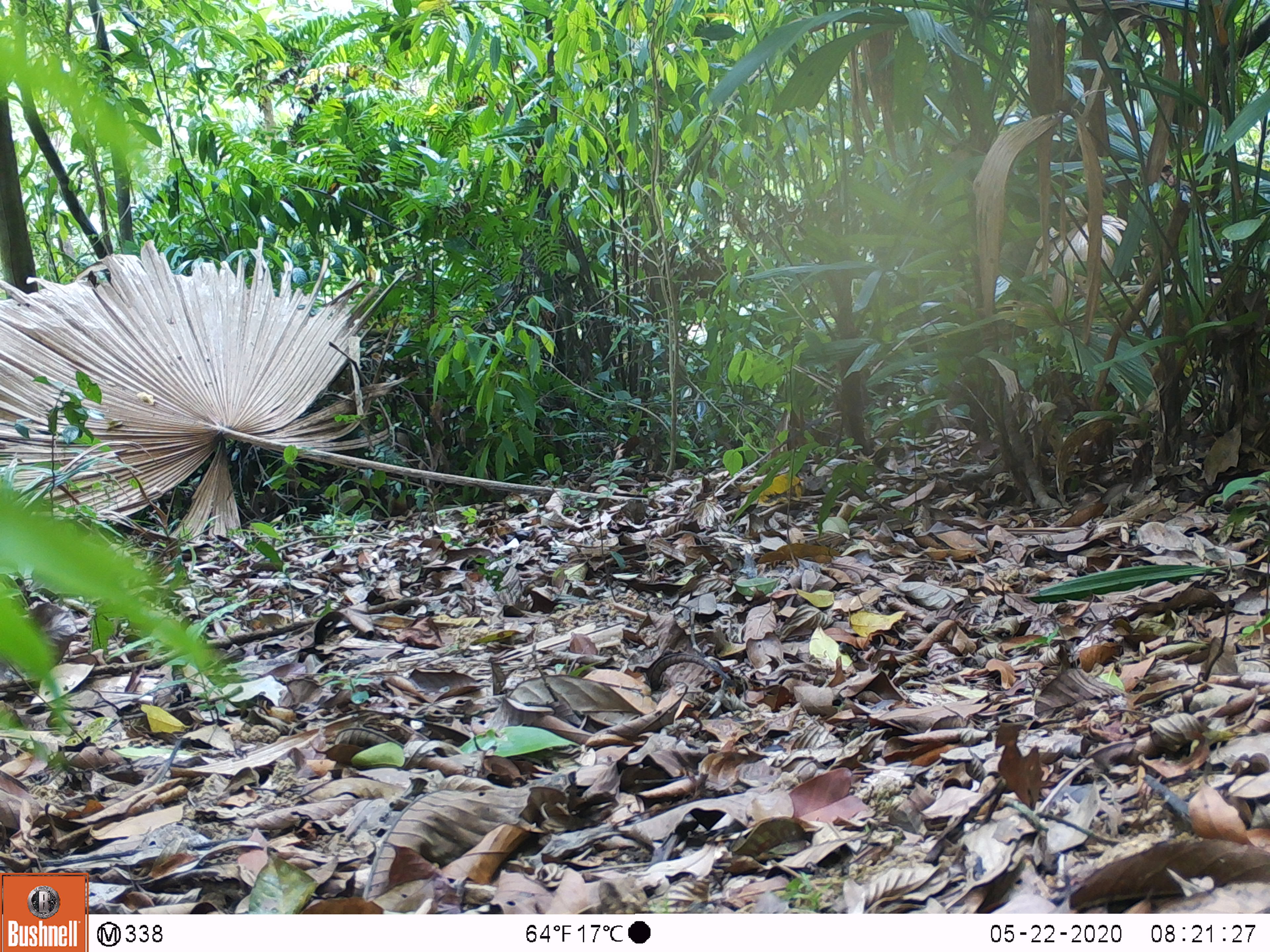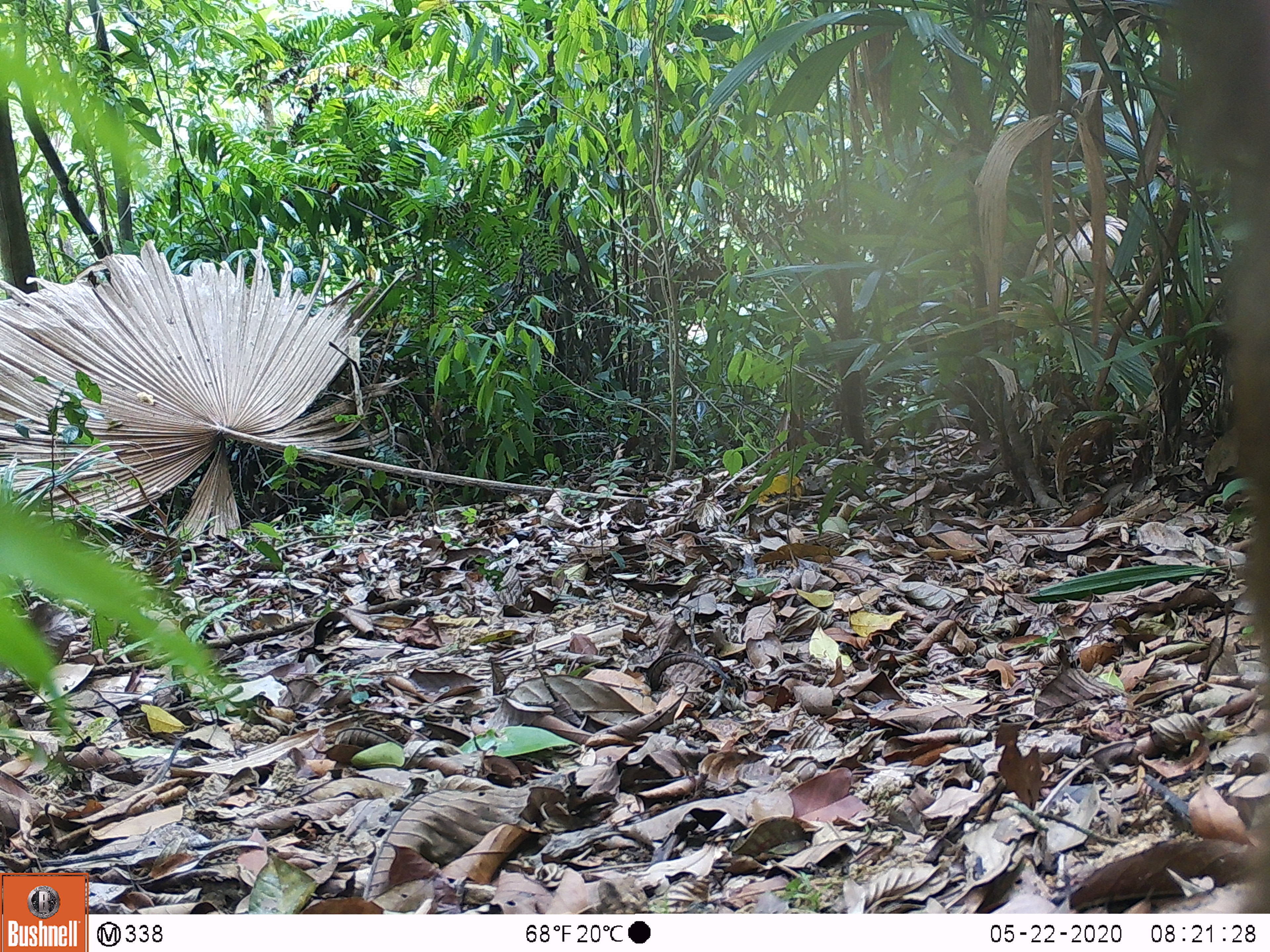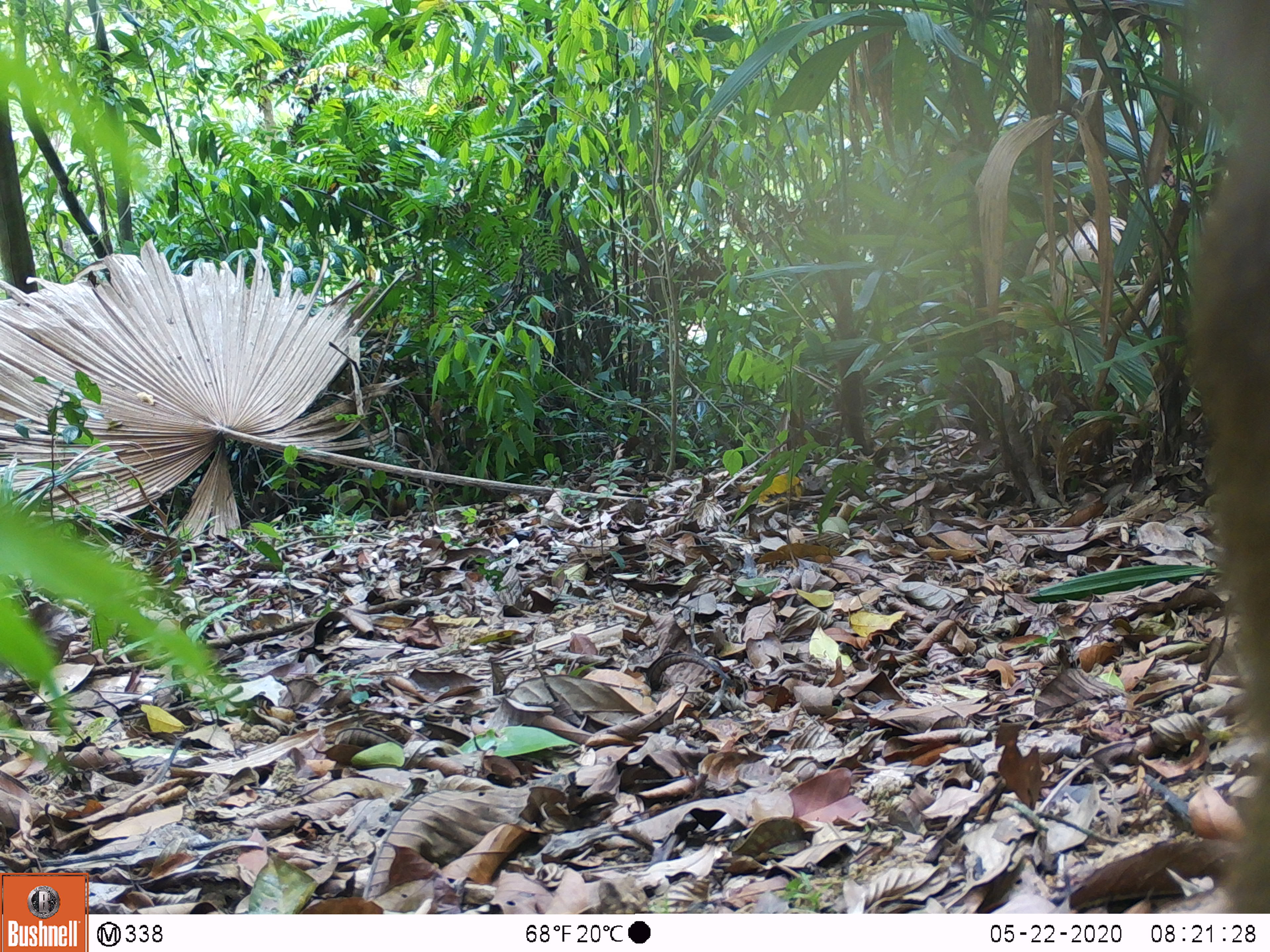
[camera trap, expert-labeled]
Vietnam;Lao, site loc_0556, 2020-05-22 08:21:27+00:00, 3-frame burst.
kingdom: Animalia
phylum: Chordata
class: Mammalia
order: Primates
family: Cercopithecidae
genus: Macaca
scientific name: Macaca arctoides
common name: stump-tailed macaque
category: stump tailed macaque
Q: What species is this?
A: Stump tailed macaque (stump-tailed macaque) (Macaca arctoides).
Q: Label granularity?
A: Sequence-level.